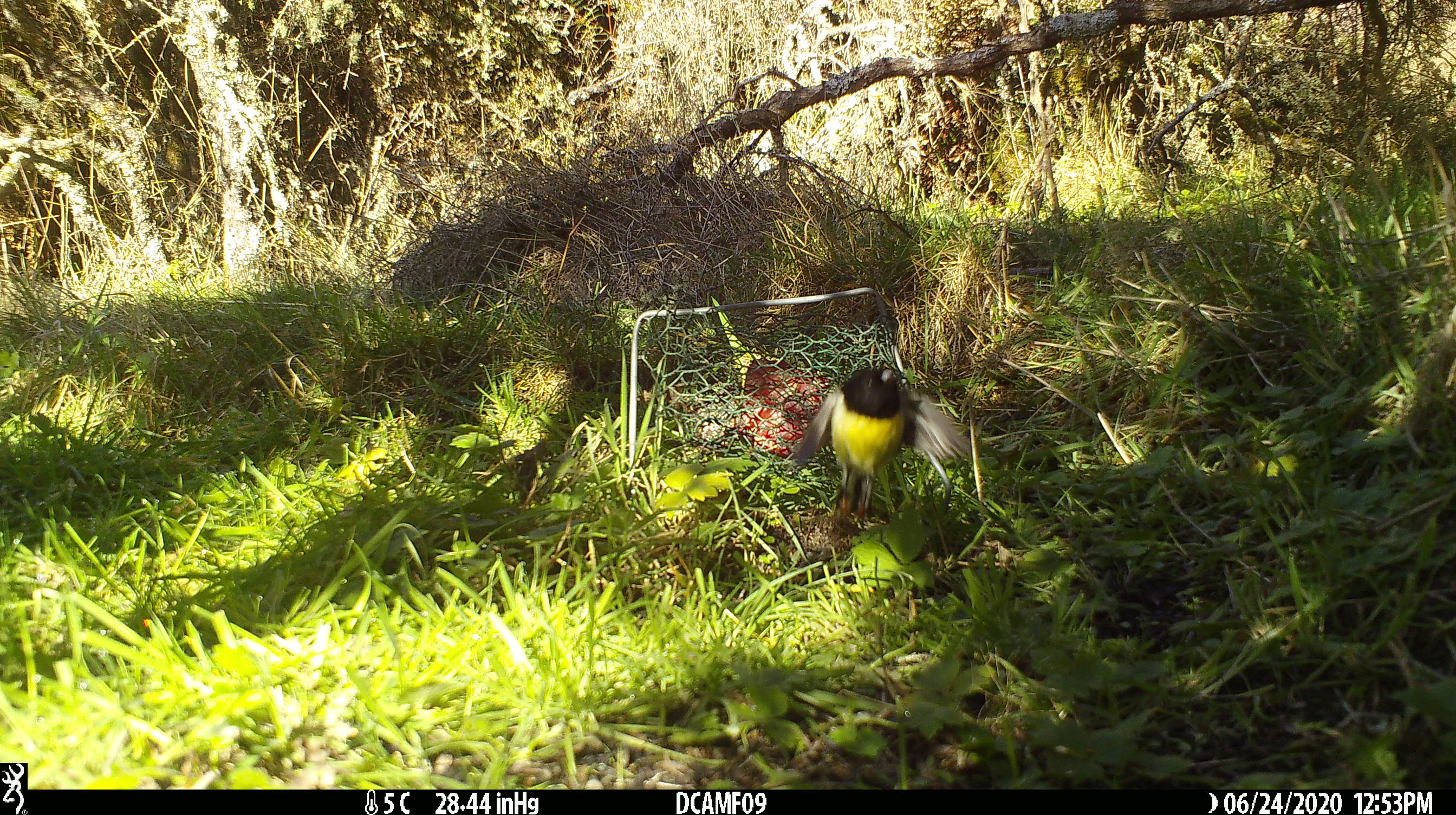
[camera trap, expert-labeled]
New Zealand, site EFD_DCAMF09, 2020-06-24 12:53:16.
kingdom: Animalia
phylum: Chordata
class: Aves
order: Passeriformes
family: Petroicidae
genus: Petroica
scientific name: Petroica macrocephala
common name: tomtit